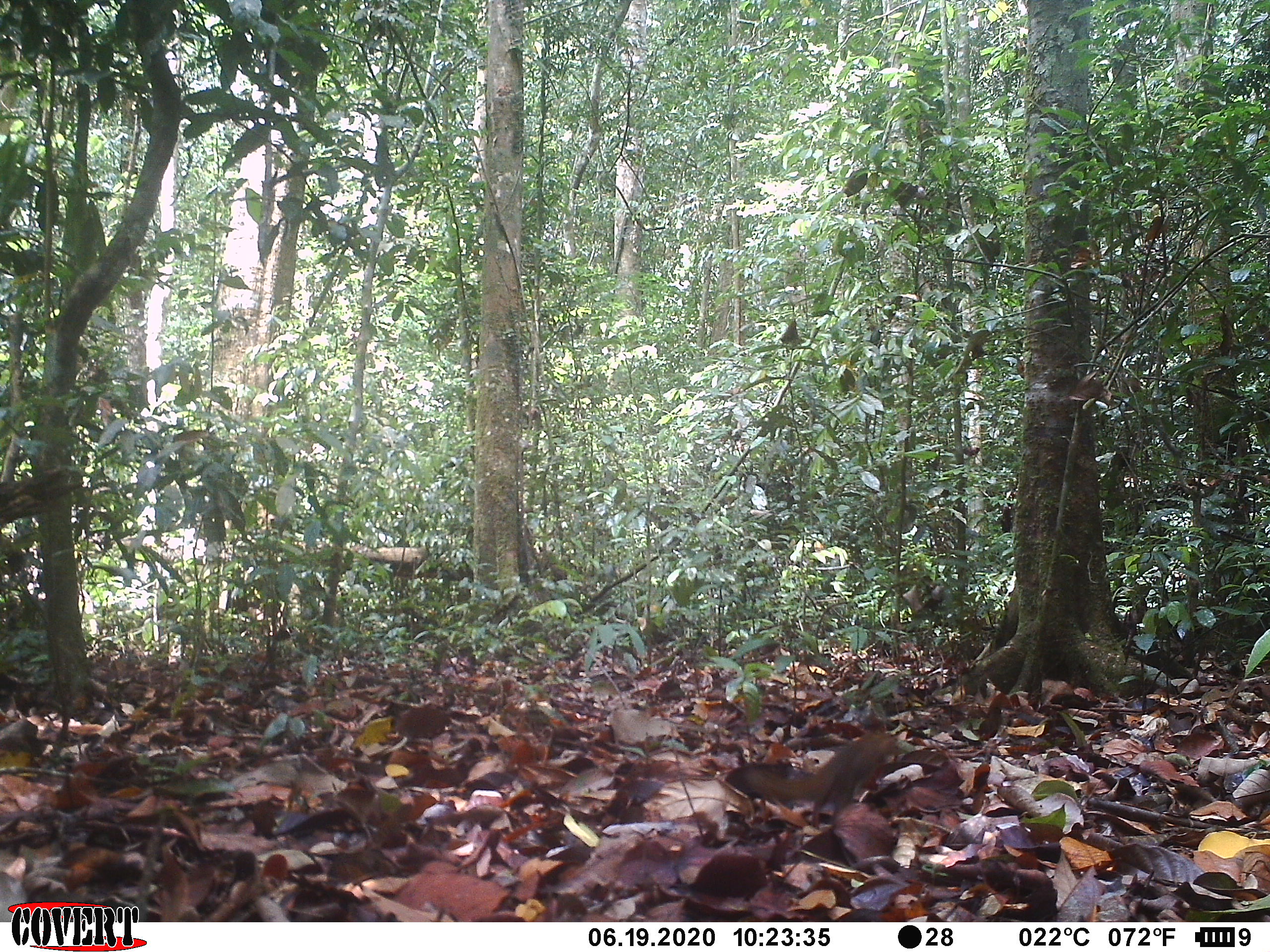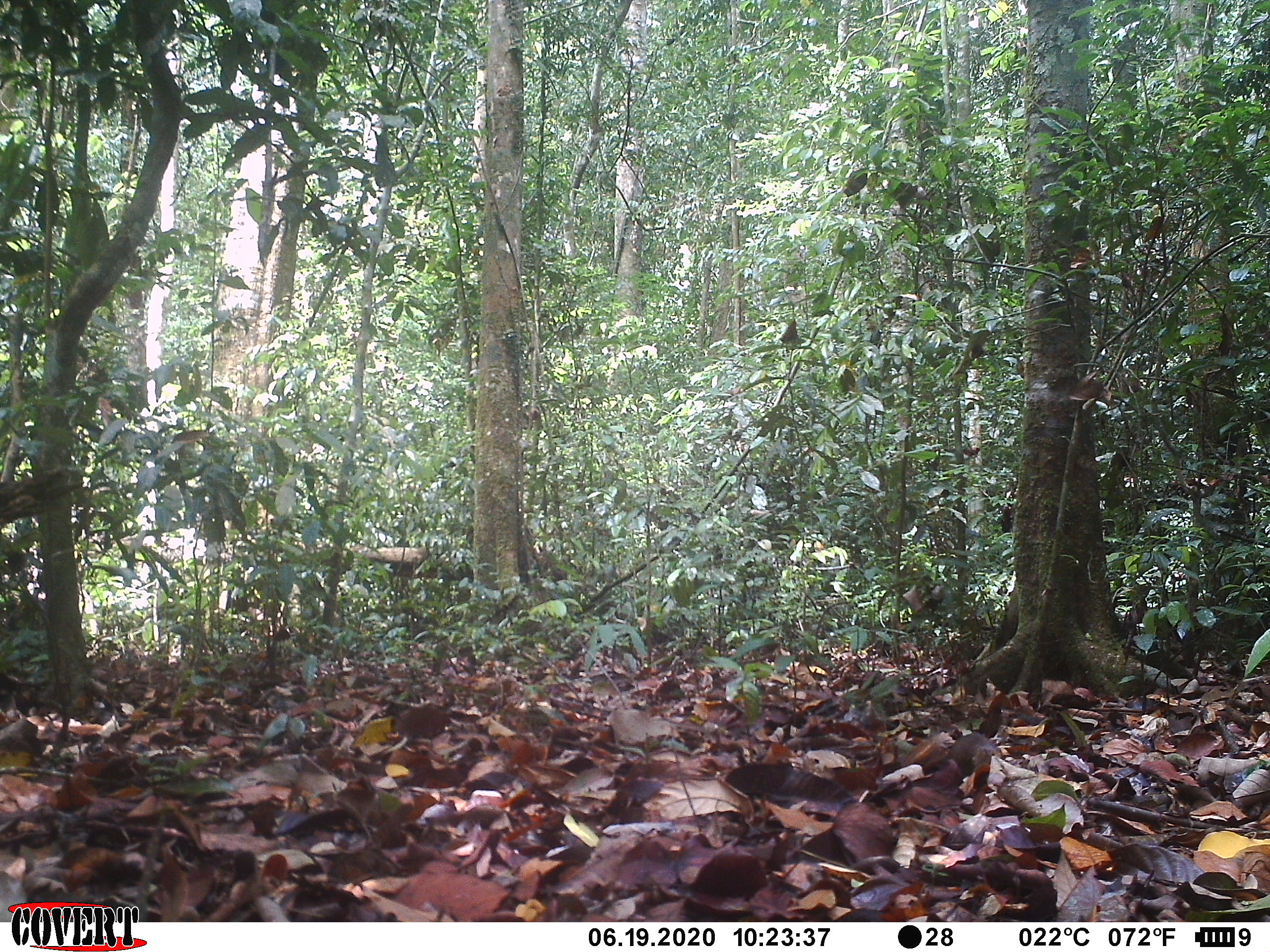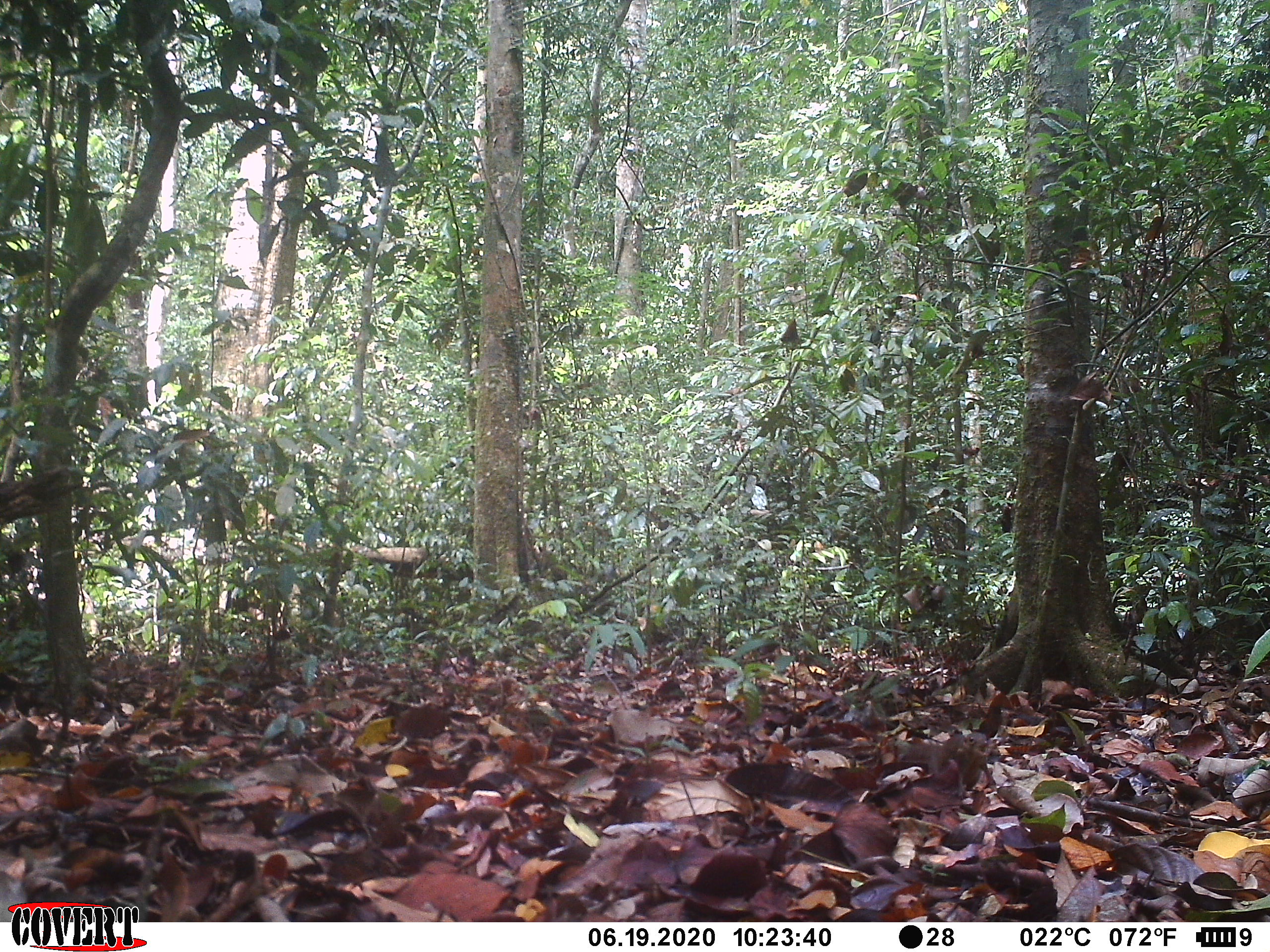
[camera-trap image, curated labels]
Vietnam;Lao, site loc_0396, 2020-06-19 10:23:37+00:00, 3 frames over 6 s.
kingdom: Animalia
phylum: Chordata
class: Mammalia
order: Rodentia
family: Sciuridae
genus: Dremomys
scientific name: Dremomys rufigenis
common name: red-cheeked squirrel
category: red cheeked squirrel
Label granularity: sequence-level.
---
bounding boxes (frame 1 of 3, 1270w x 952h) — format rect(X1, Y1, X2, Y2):
red cheeked squirrel: rect(741, 732, 895, 826)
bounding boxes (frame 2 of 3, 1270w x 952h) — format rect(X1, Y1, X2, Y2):
red cheeked squirrel: rect(950, 731, 1002, 775)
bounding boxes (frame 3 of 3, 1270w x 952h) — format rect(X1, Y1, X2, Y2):
red cheeked squirrel: rect(897, 731, 992, 799)